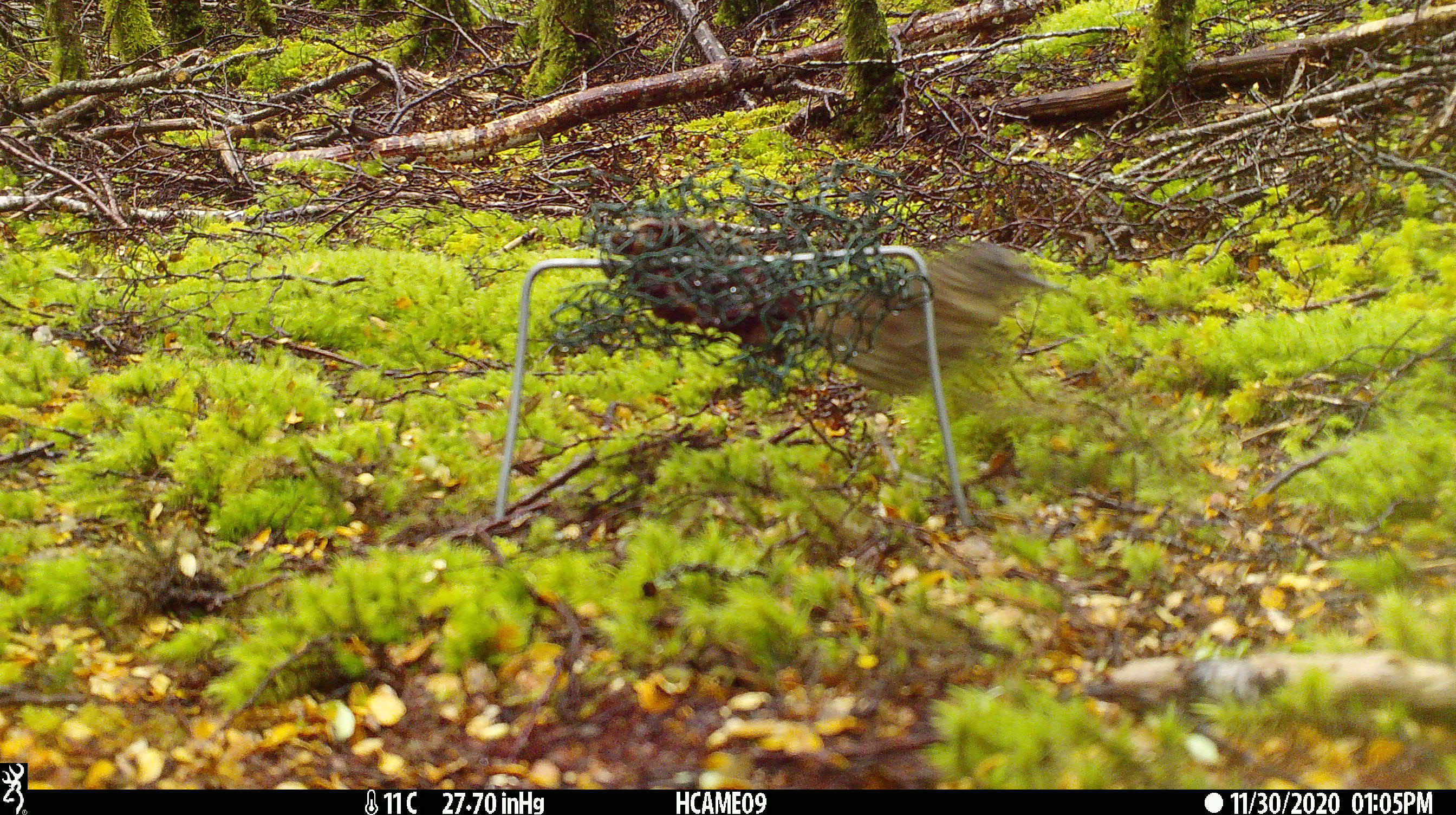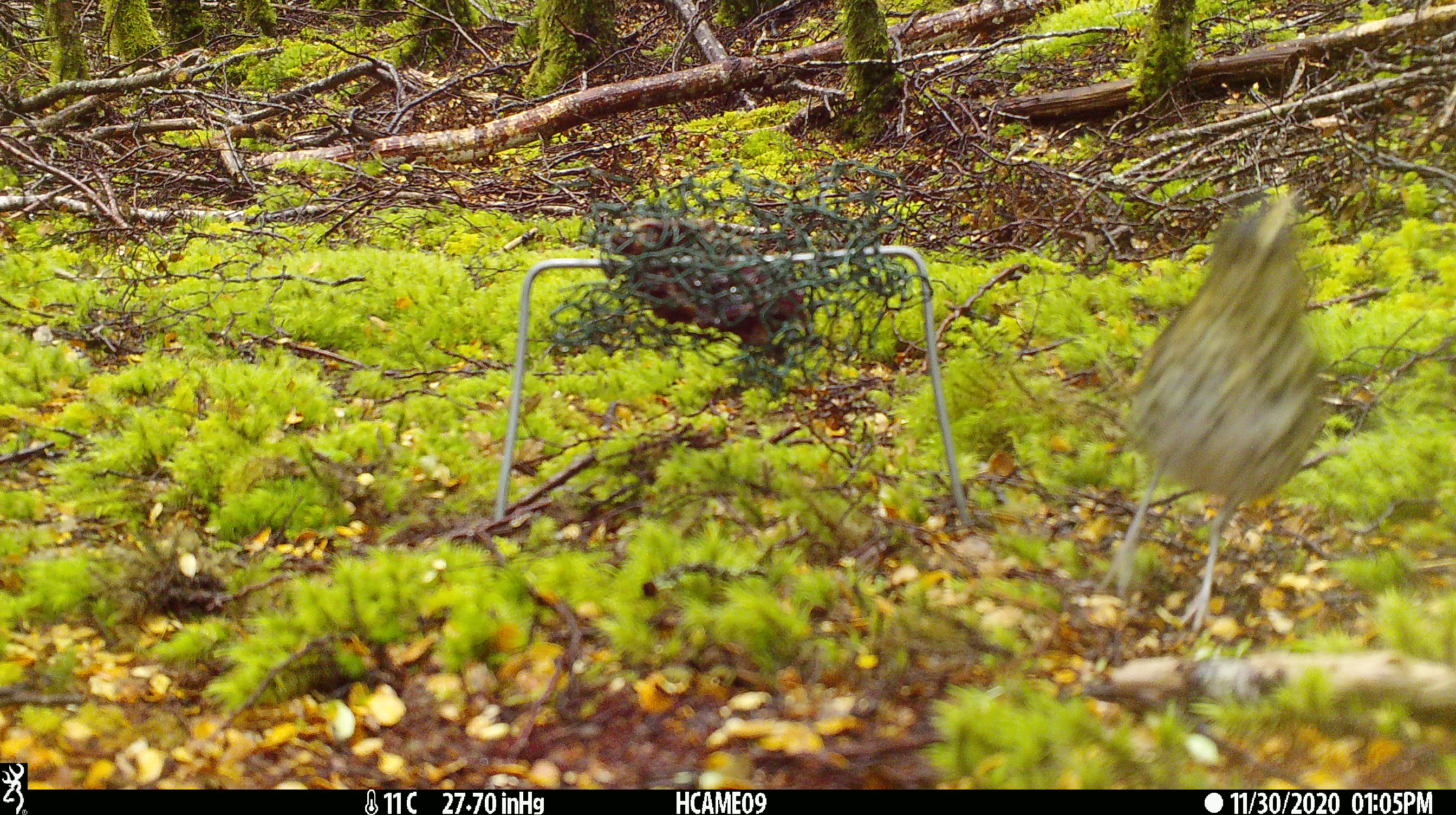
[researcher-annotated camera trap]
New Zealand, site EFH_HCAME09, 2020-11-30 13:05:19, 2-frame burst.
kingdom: Animalia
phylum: Chordata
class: Aves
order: Passeriformes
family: Turdidae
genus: Turdus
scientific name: Turdus philomelos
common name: song thrush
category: thrush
Thrush (song thrush) (Turdus philomelos).